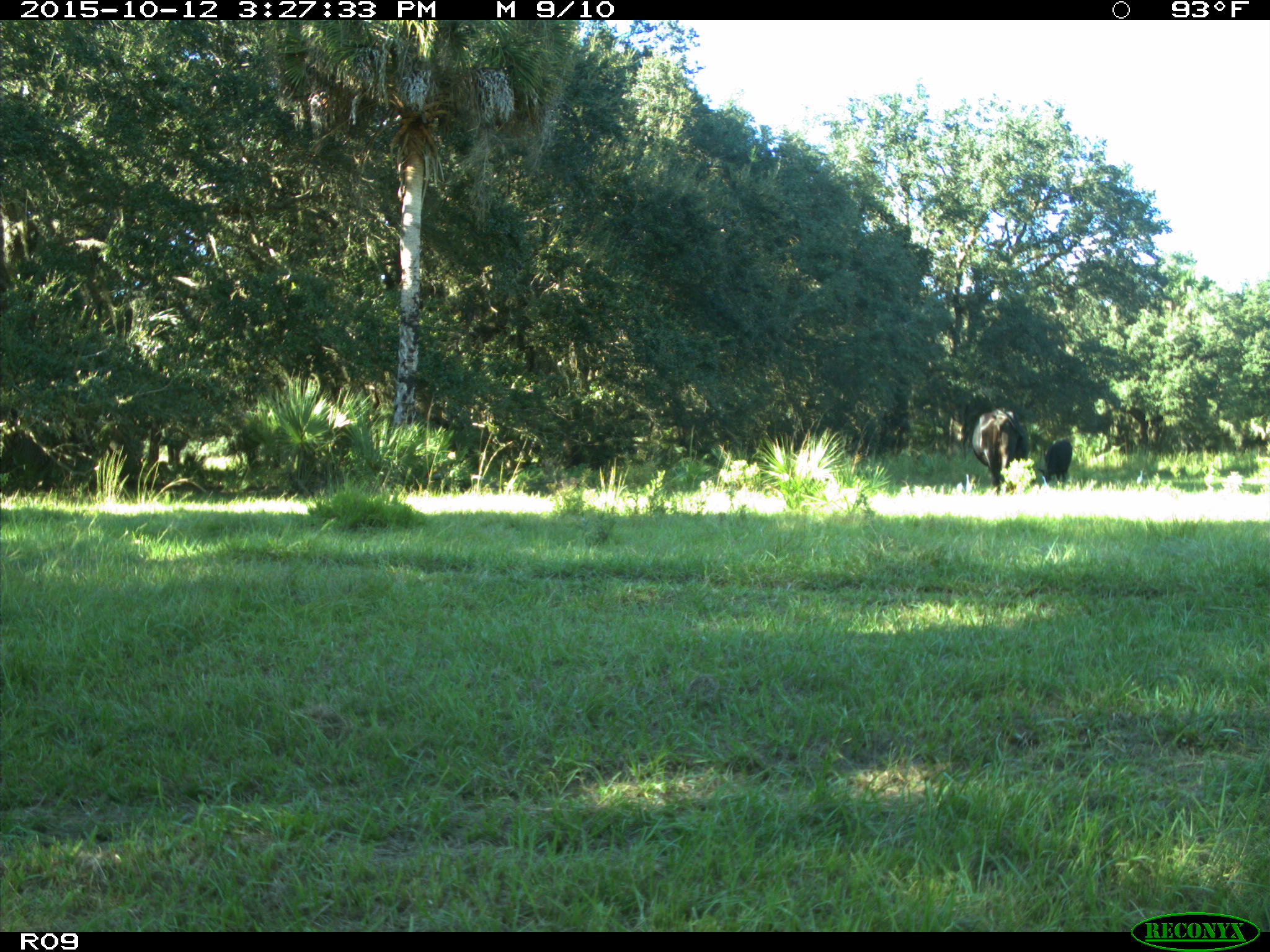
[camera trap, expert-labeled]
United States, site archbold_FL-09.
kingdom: Animalia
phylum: Chordata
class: Mammalia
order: Artiodactyla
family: Bovidae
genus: Bos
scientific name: Bos taurus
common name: domestic cow